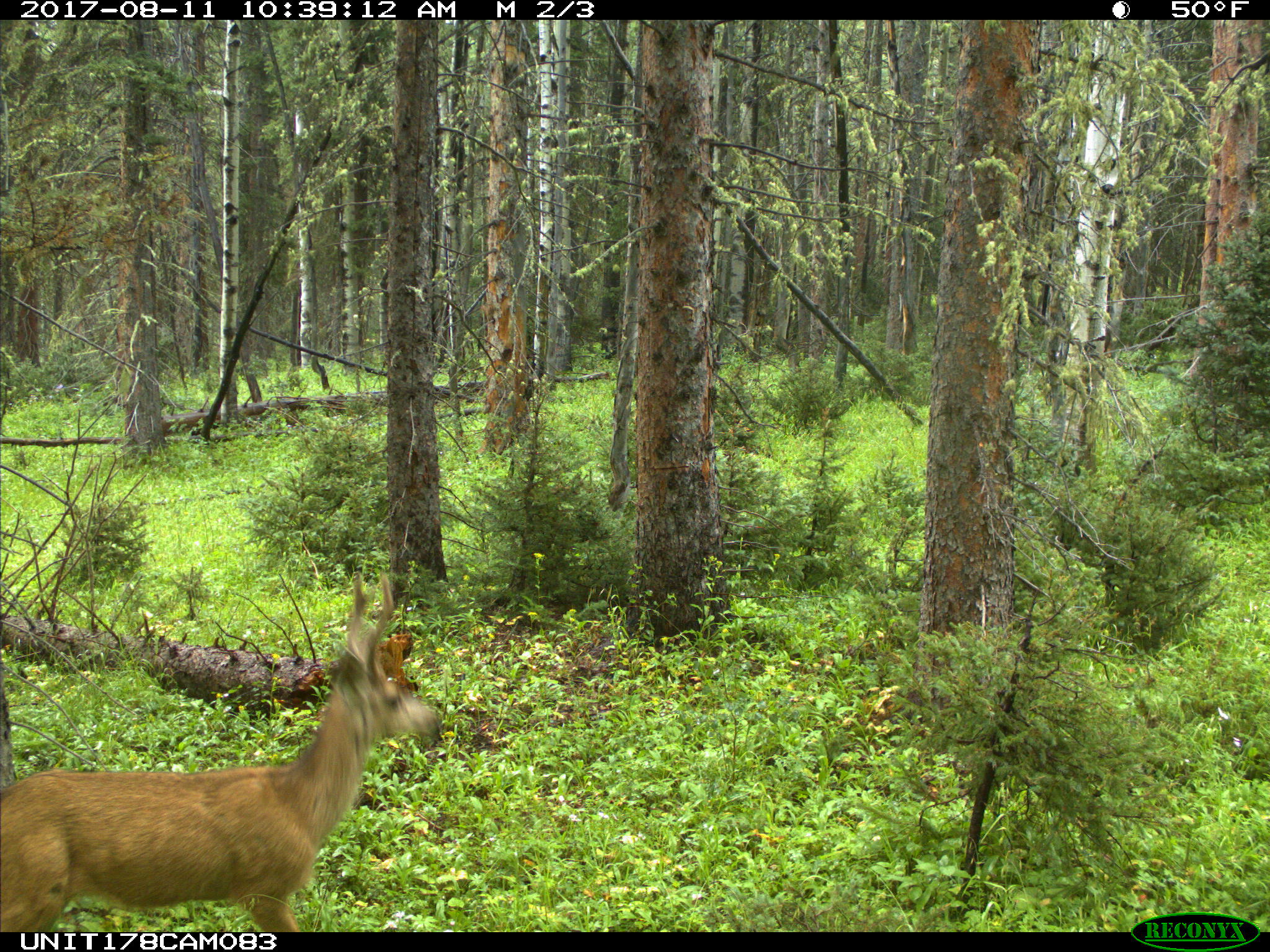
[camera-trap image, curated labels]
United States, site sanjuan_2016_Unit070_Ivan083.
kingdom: Animalia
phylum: Chordata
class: Mammalia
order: Artiodactyla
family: Cervidae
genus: Odocoileus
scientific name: Odocoileus hemionus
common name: mule deer